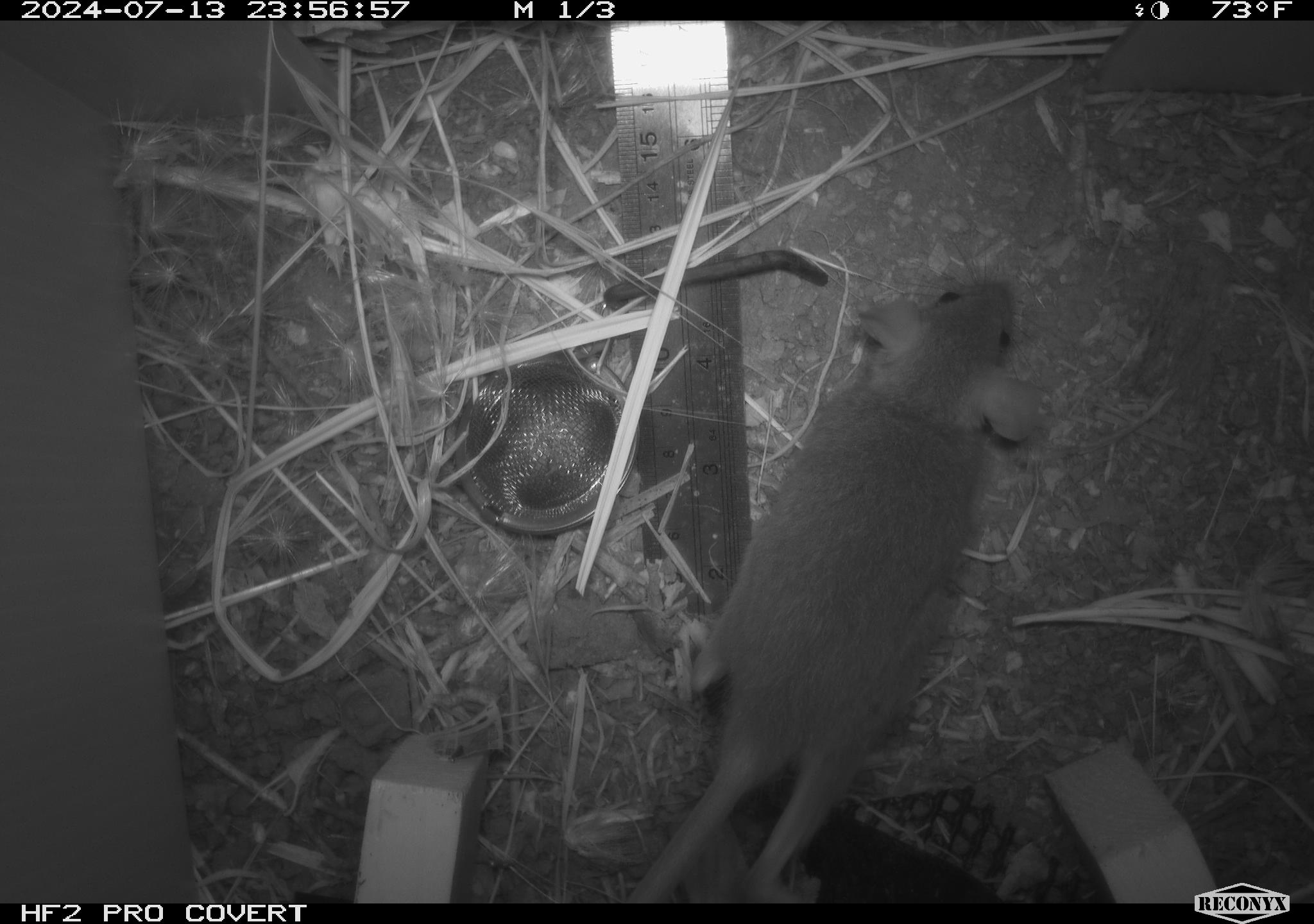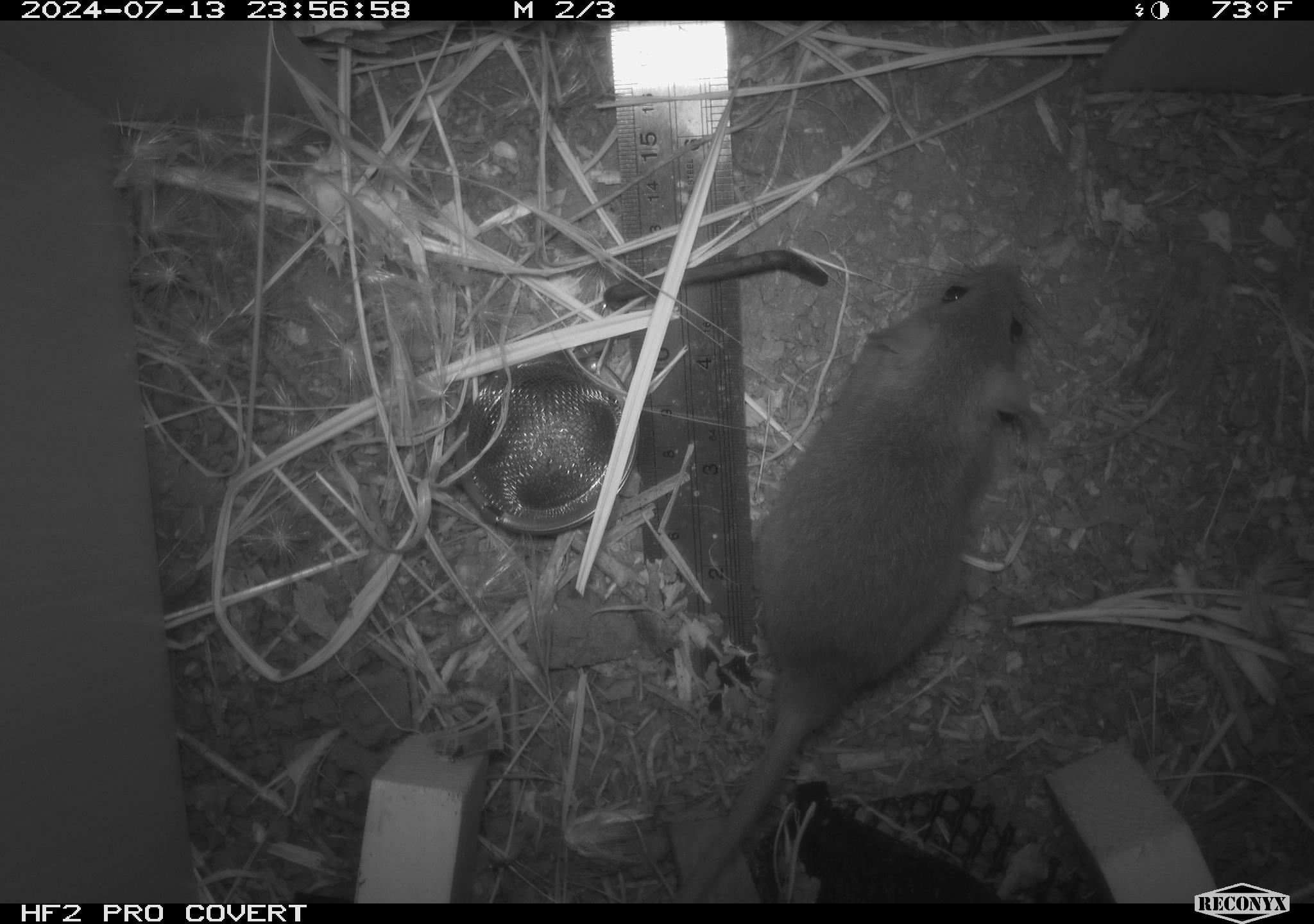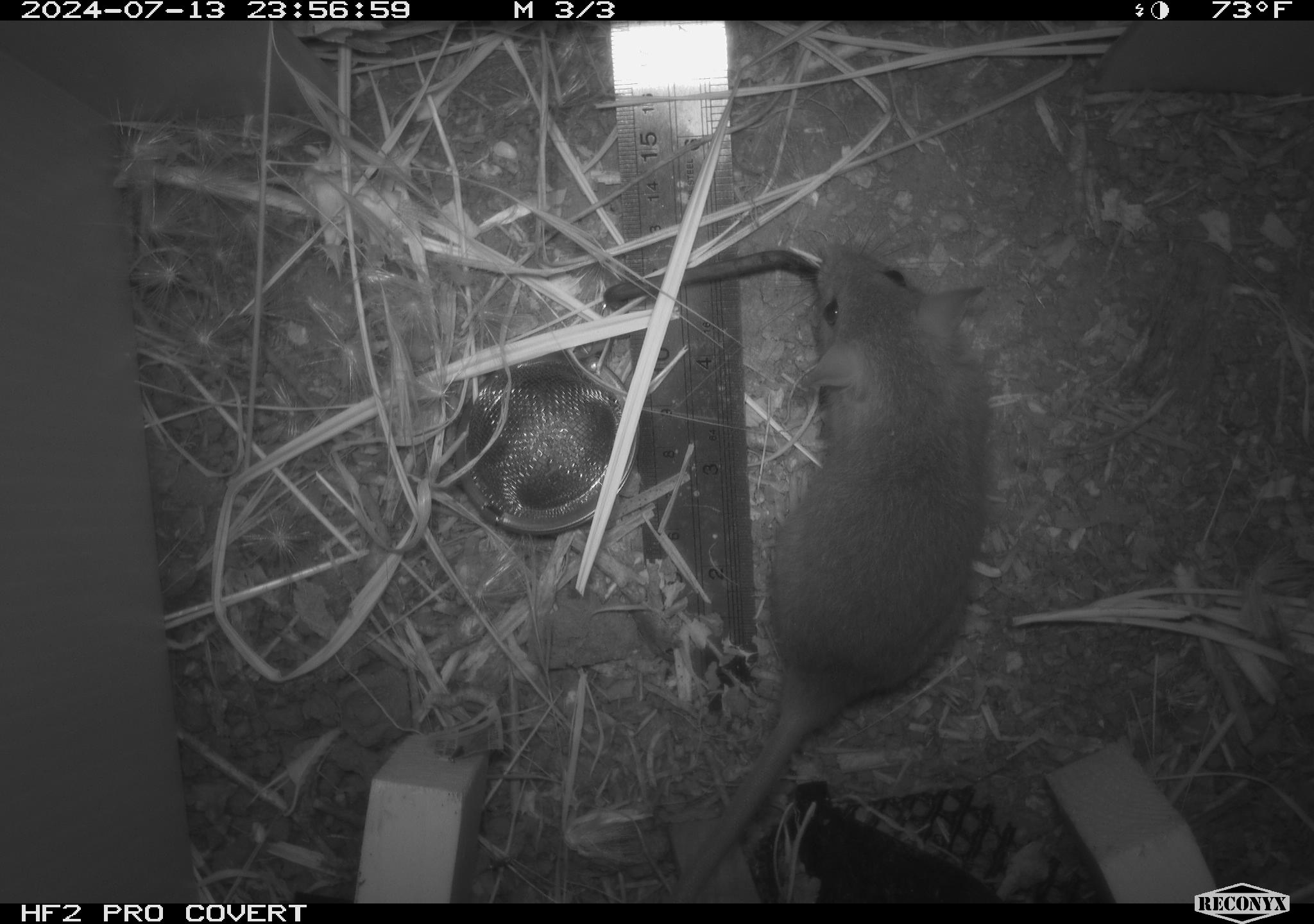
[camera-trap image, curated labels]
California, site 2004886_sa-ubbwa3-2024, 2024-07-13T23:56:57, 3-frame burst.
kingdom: Animalia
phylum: Chordata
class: Mammalia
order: Rodentia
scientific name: Rodentia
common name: mouse species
Mouse species (Rodentia).